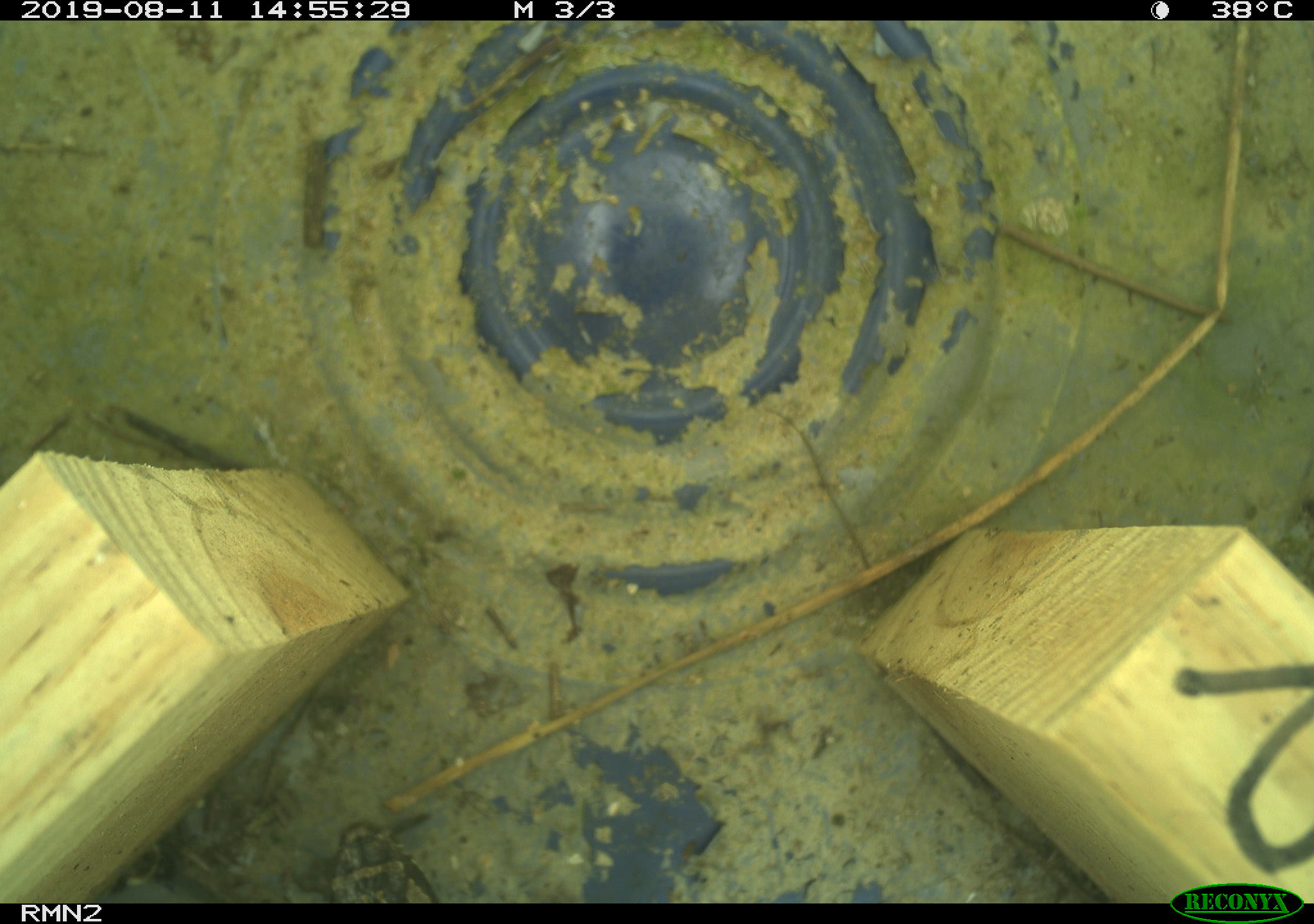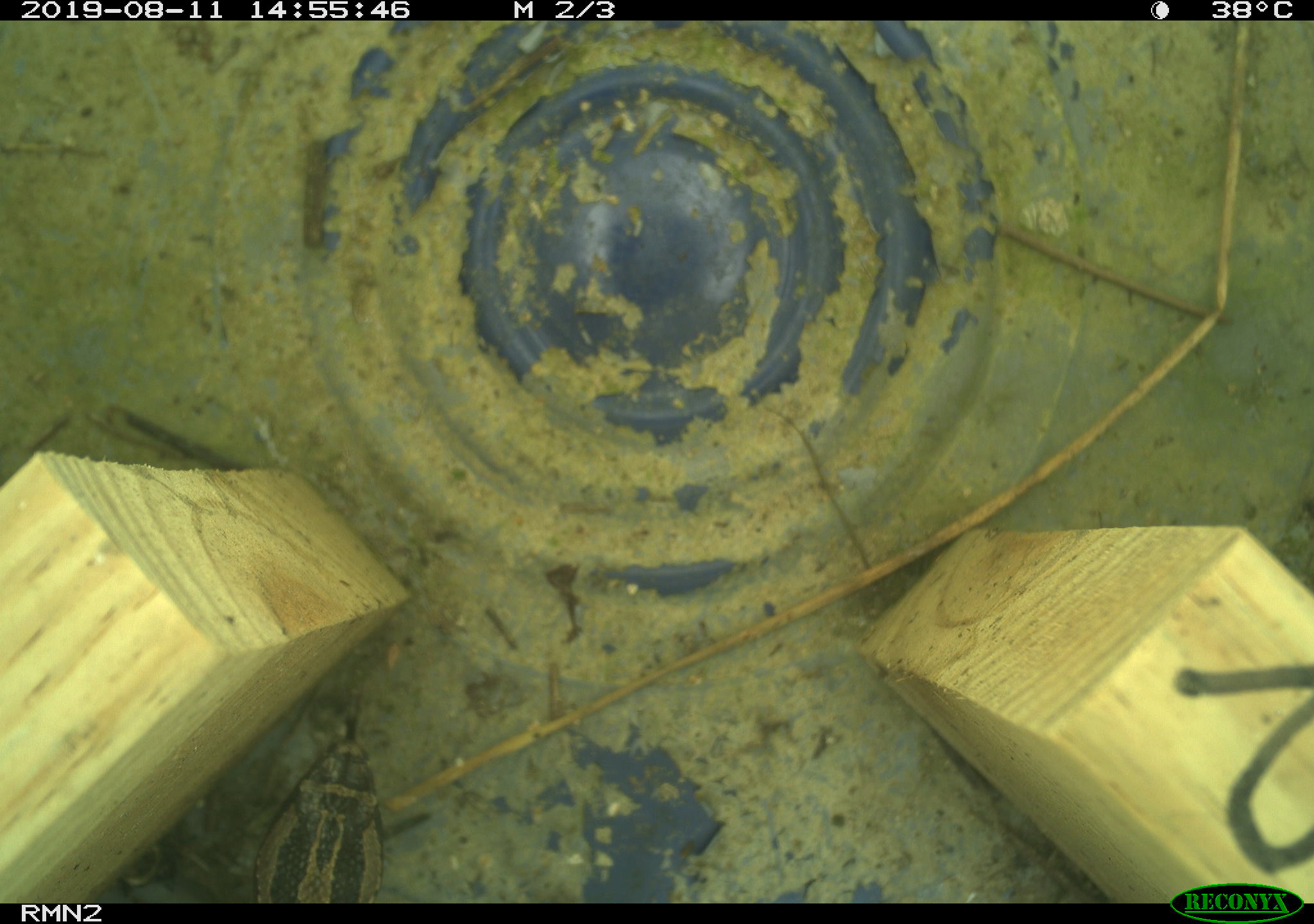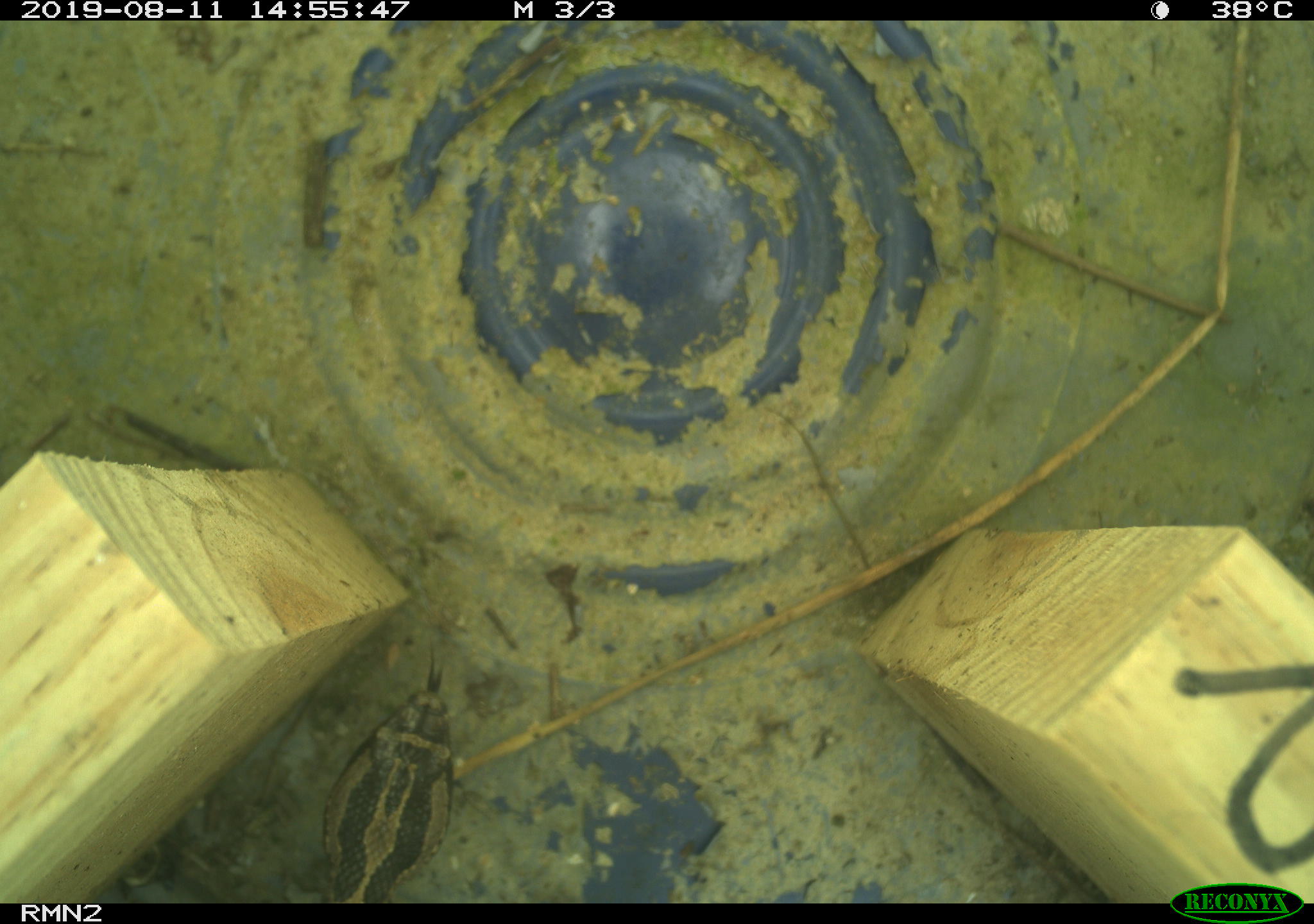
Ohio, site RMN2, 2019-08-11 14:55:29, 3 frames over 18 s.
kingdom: Animalia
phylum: Chordata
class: Reptilia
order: Squamata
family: Viperidae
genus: Sistrurus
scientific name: Sistrurus catenatus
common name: eastern massasauga